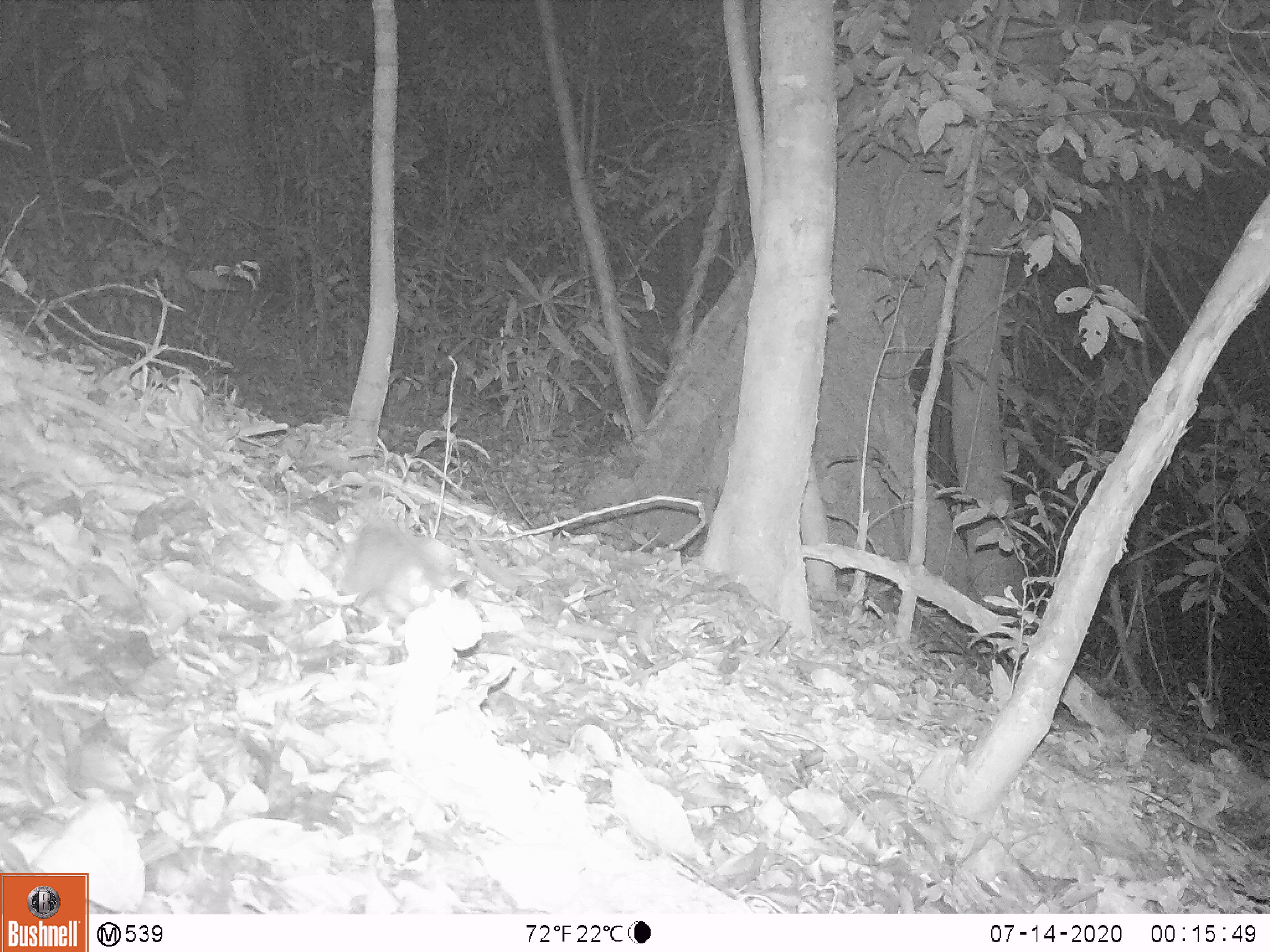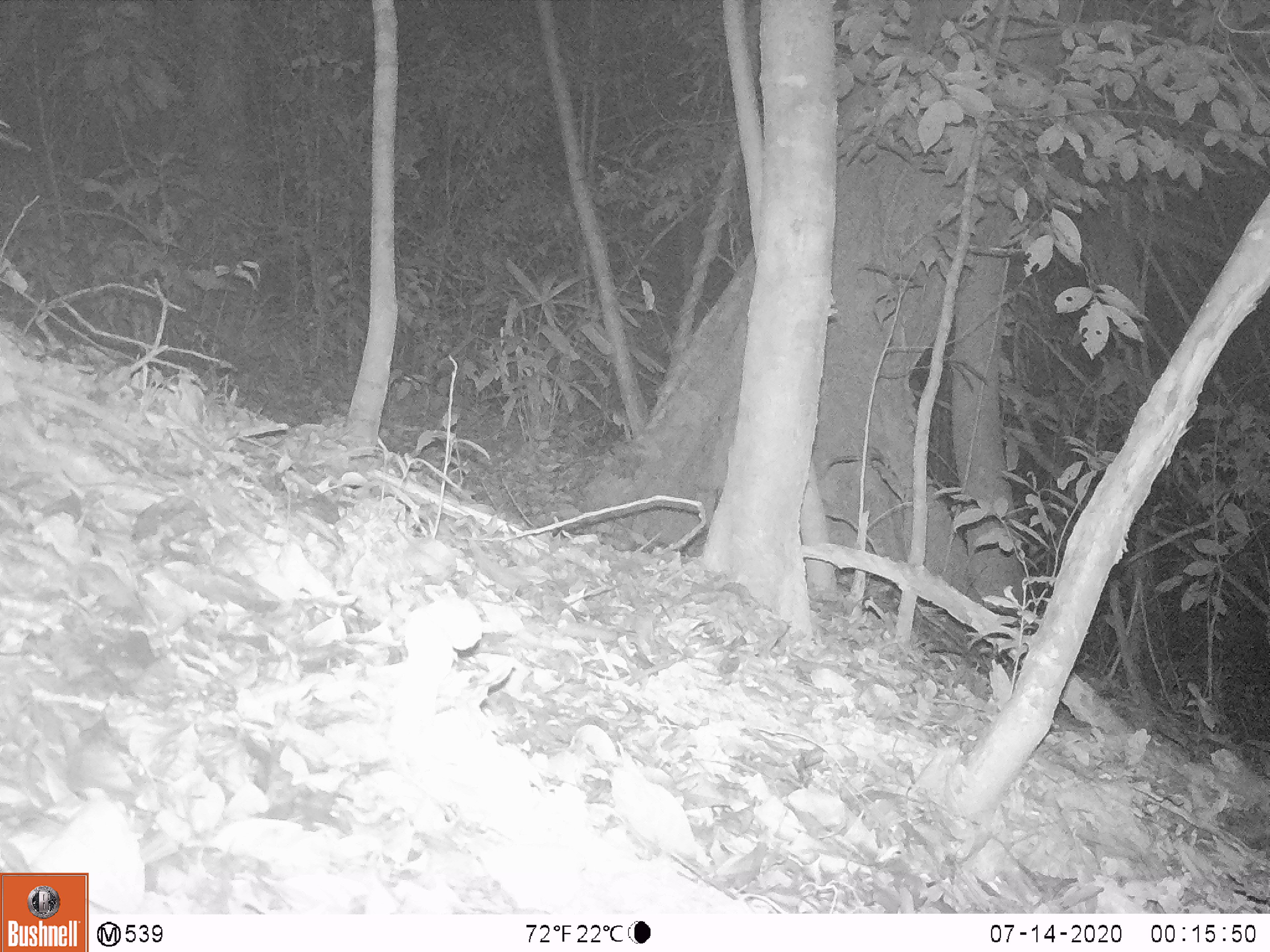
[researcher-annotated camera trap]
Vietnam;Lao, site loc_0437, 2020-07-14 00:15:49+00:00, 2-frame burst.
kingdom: Animalia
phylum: Chordata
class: Mammalia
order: Rodentia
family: Muridae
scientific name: Muridae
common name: old-world mice and rats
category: unidentified murid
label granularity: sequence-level